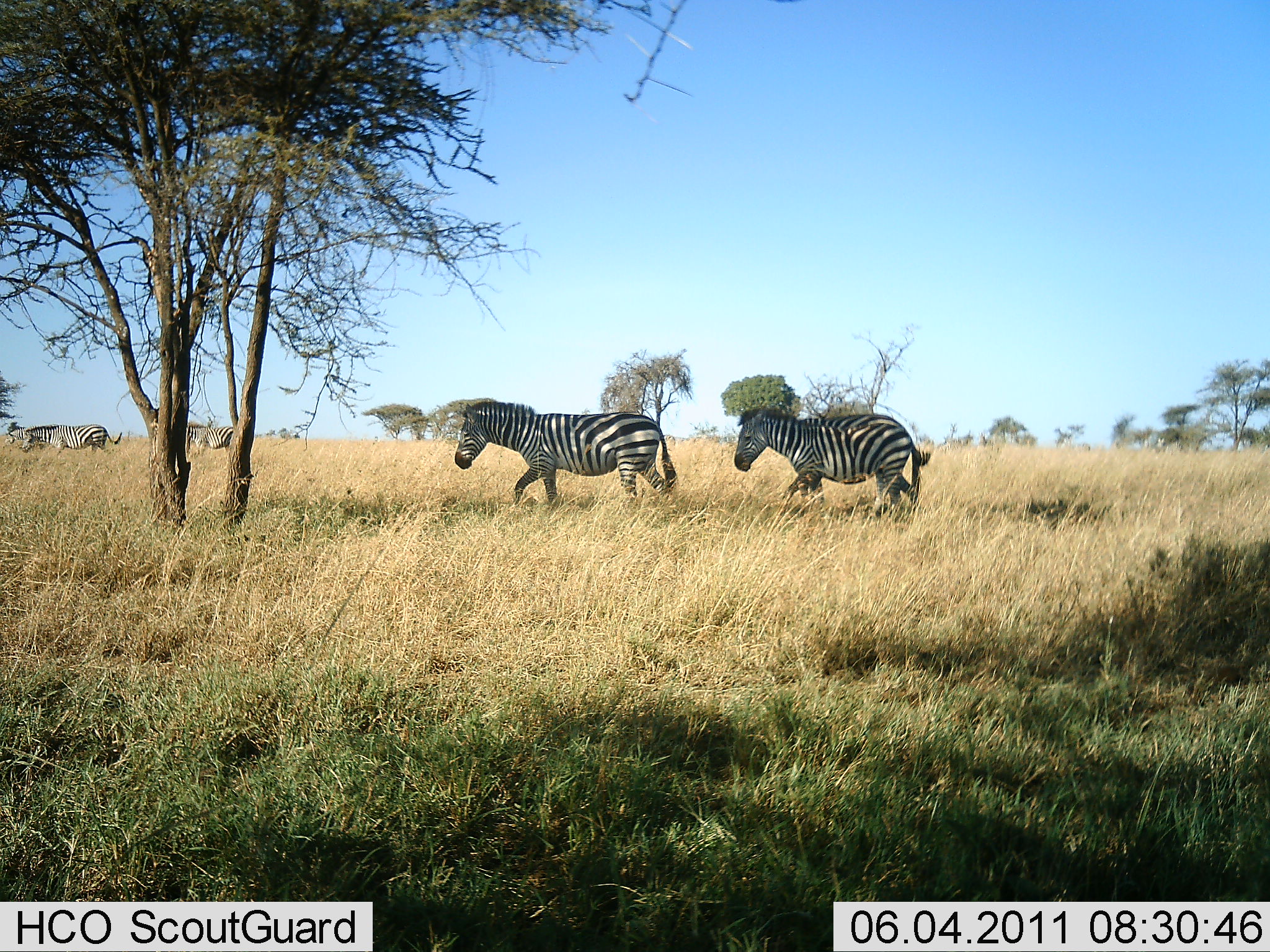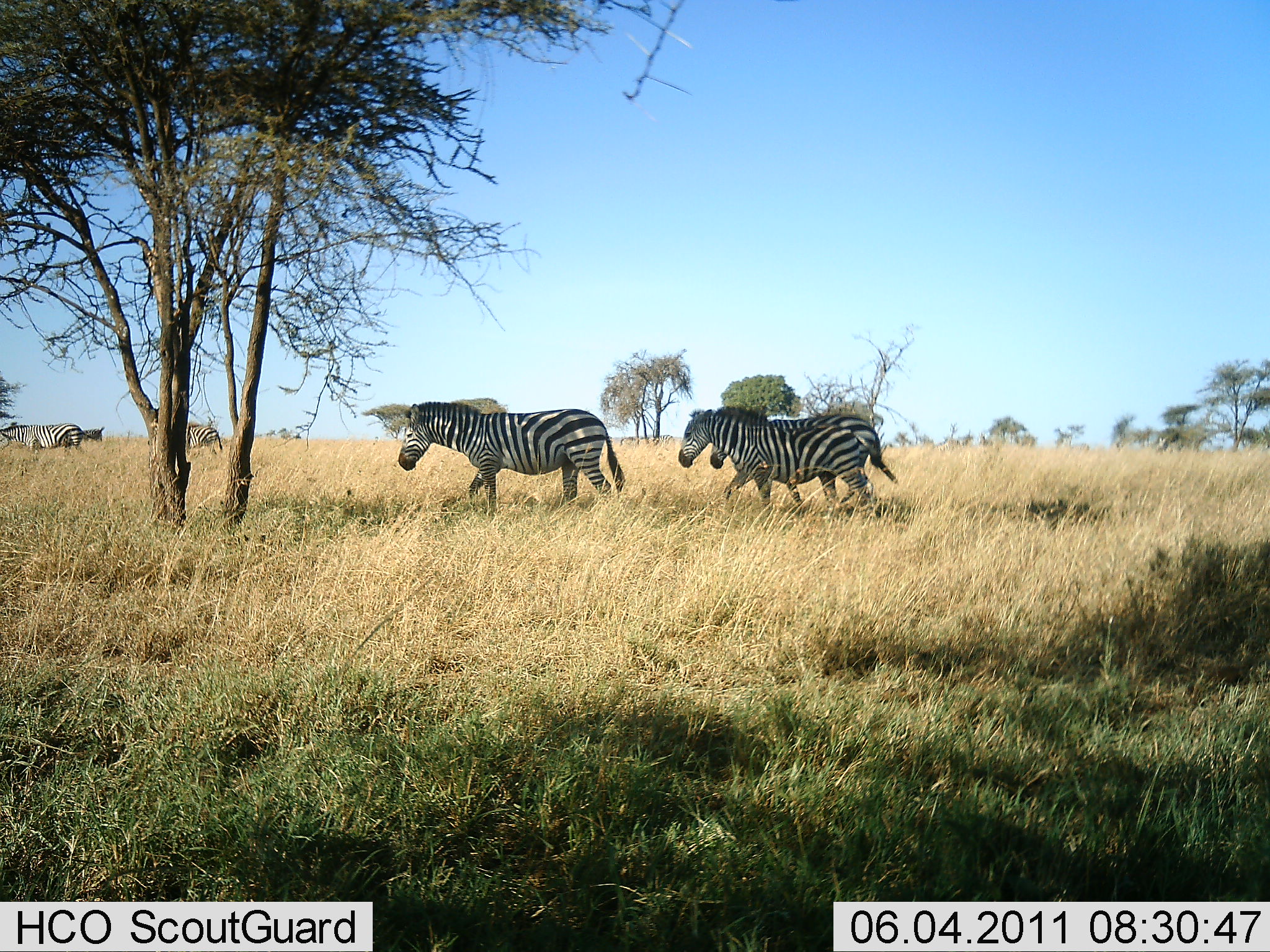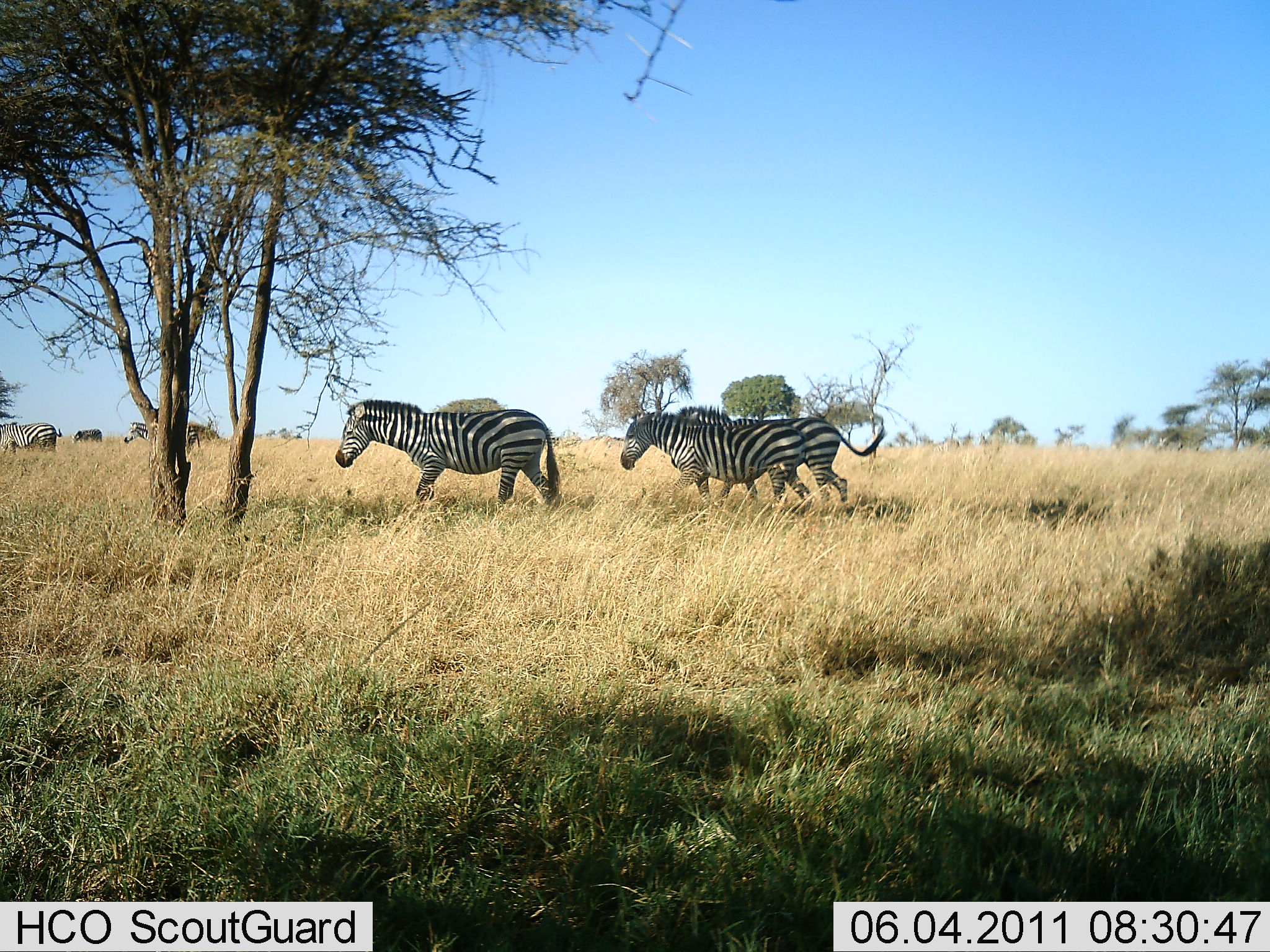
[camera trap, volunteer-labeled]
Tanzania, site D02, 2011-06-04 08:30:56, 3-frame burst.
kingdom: Animalia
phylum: Chordata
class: Mammalia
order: Perissodactyla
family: Equidae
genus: Equus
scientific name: Equus quagga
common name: plains zebra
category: zebra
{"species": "zebra (plains zebra) (Equus quagga)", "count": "5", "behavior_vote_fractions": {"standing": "7%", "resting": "0%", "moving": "100%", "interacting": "0%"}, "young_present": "0%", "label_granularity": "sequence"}